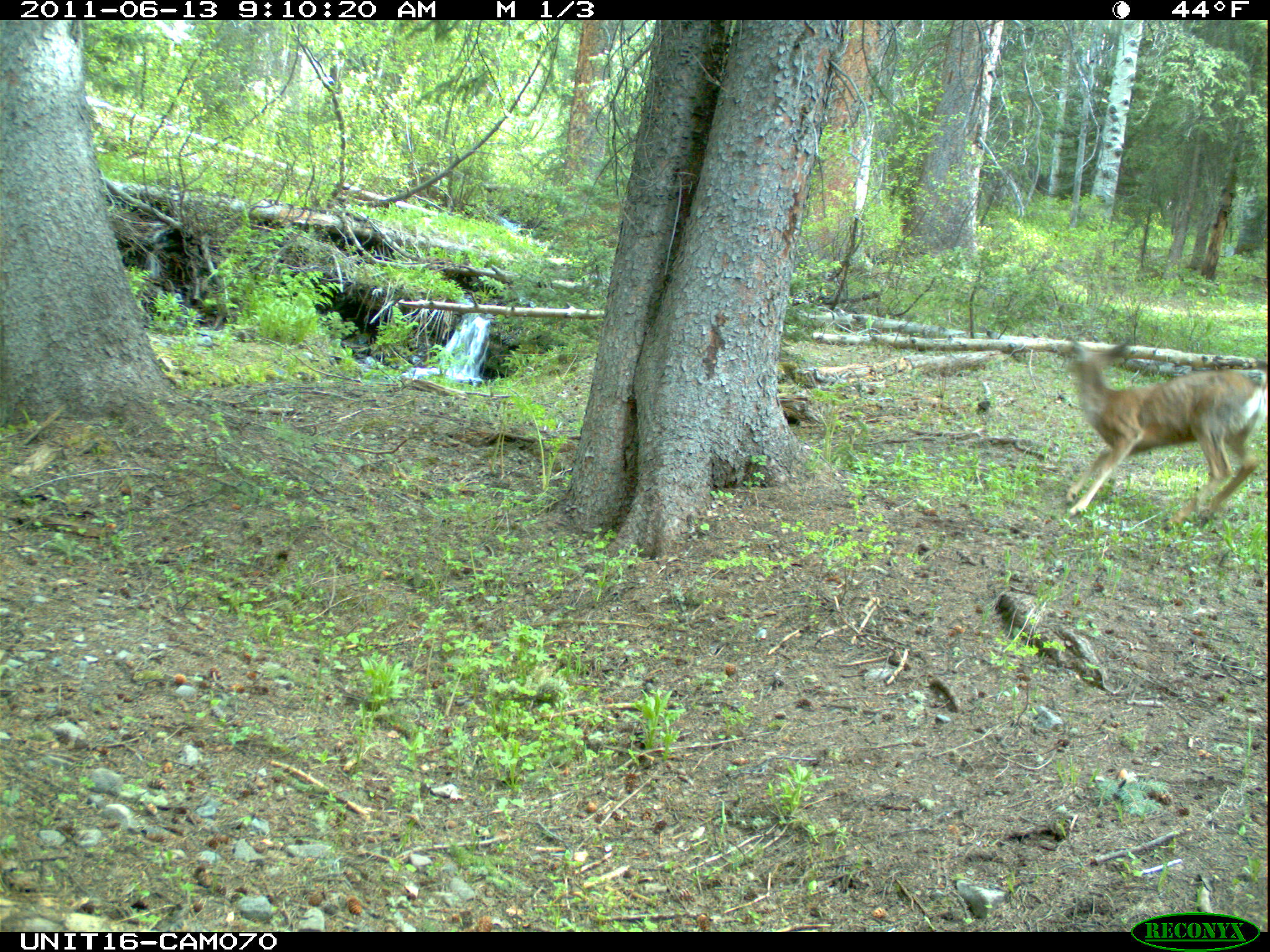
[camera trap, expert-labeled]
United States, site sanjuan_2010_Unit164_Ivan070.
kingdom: Animalia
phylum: Chordata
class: Mammalia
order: Artiodactyla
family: Cervidae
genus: Odocoileus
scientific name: Odocoileus hemionus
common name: mule deer